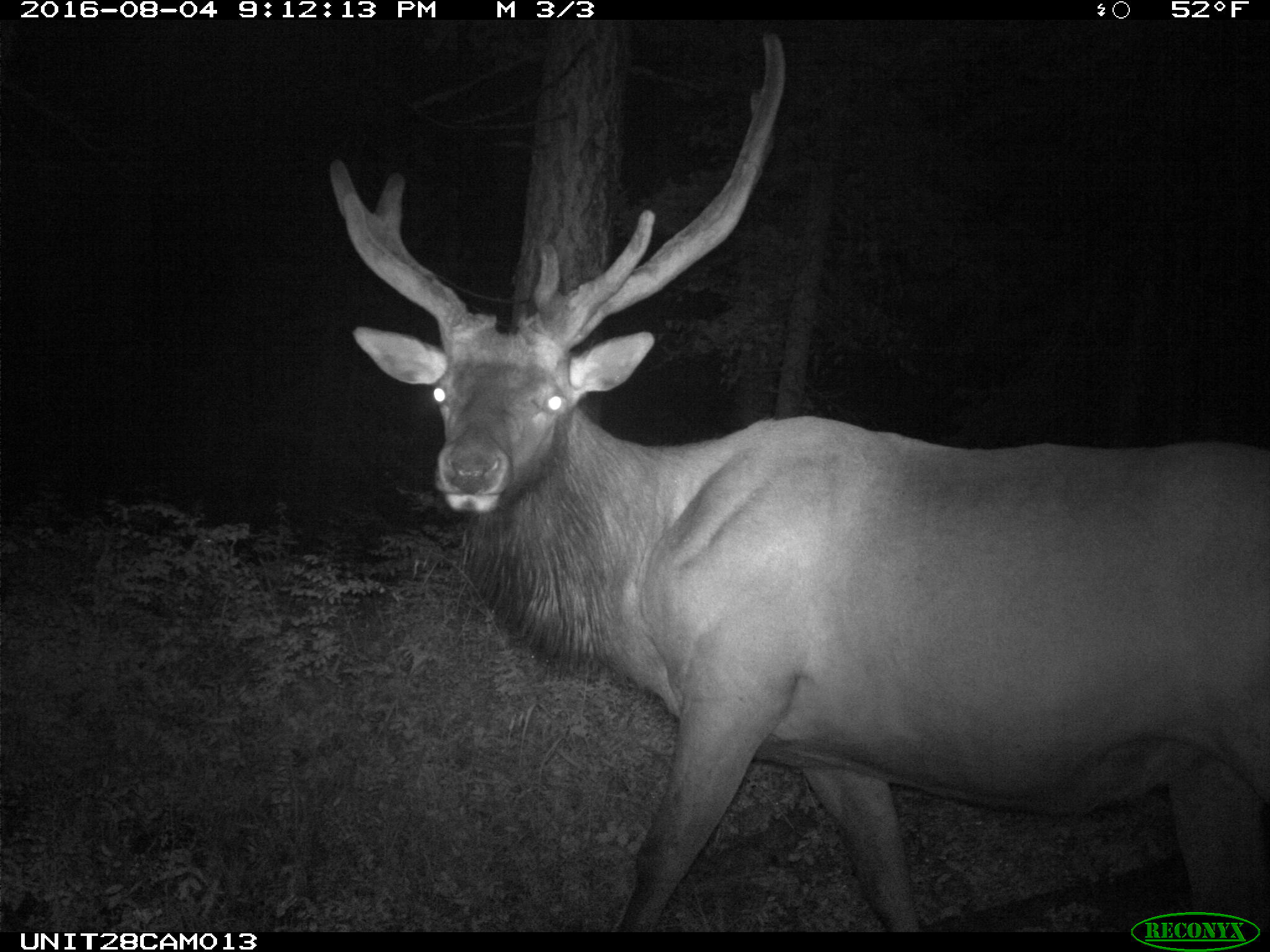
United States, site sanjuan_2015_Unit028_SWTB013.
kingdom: Animalia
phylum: Chordata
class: Mammalia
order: Artiodactyla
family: Cervidae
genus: Cervus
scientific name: Cervus elaphus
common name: red deer